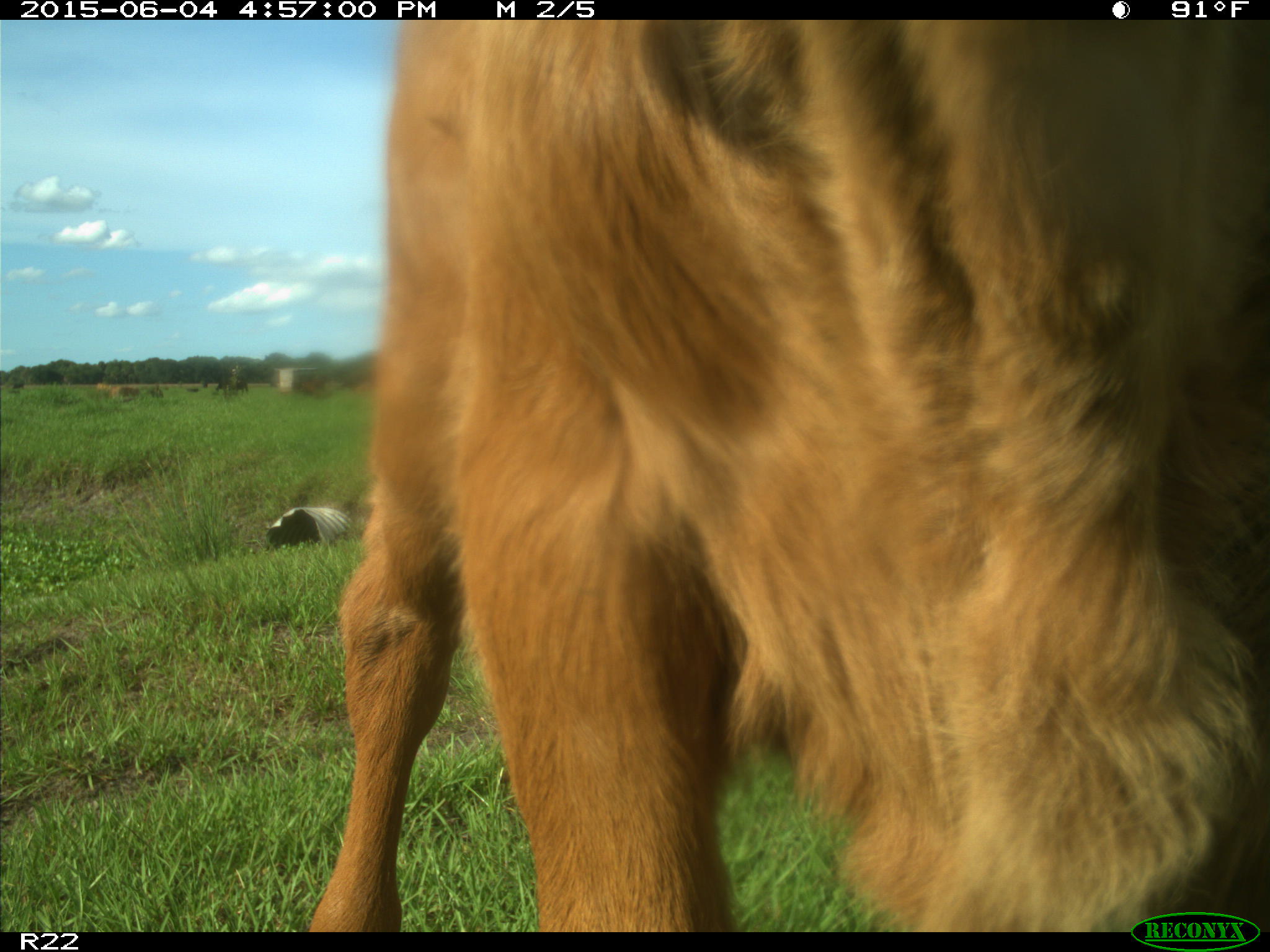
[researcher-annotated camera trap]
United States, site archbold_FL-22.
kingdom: Animalia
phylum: Chordata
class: Mammalia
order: Artiodactyla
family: Bovidae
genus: Bos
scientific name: Bos taurus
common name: domestic cow